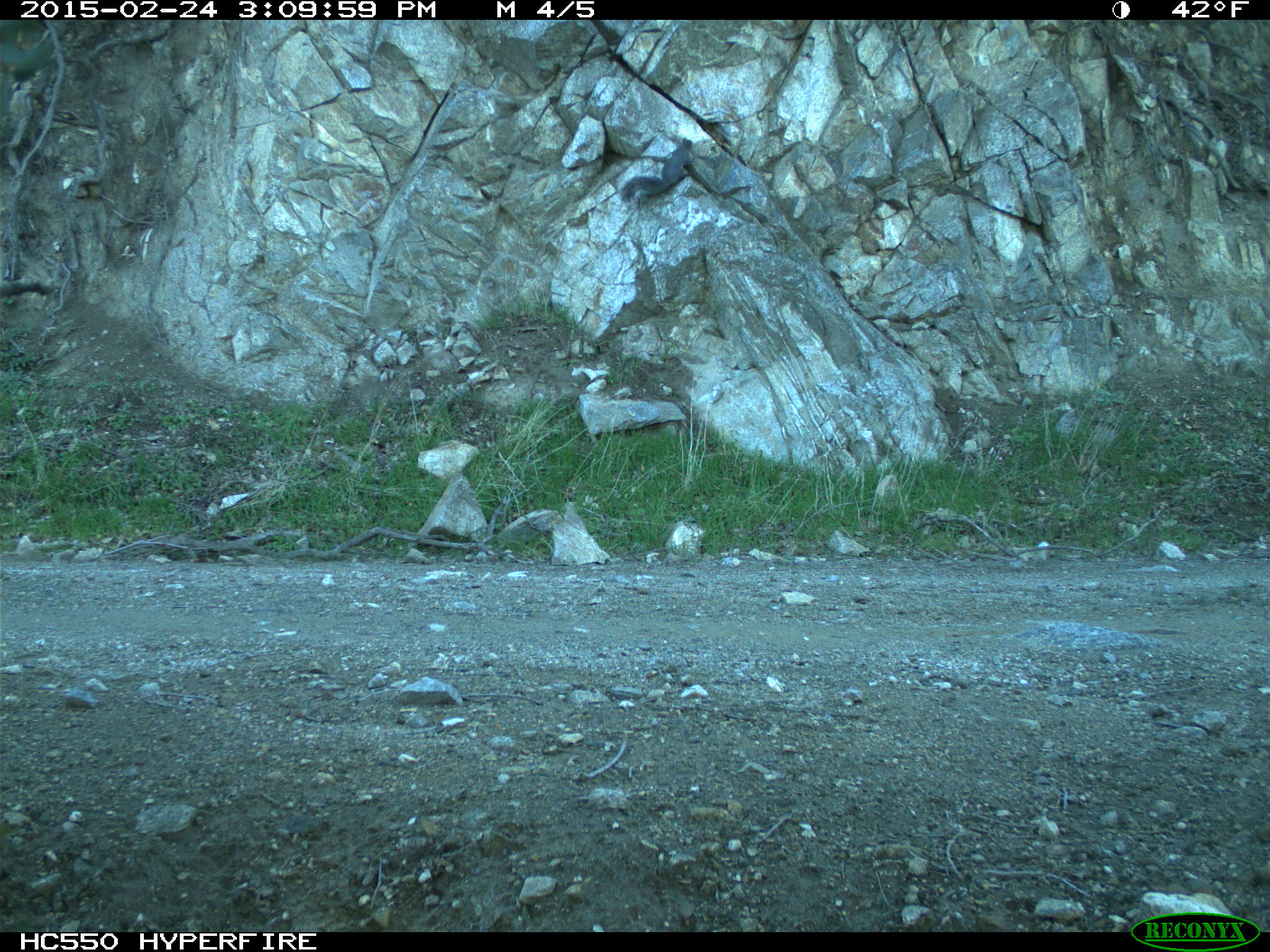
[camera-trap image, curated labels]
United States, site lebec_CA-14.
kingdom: Animalia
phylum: Chordata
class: Mammalia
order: Rodentia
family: Sciuridae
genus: Sciurus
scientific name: Sciurus carolinensis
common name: eastern gray squirrel